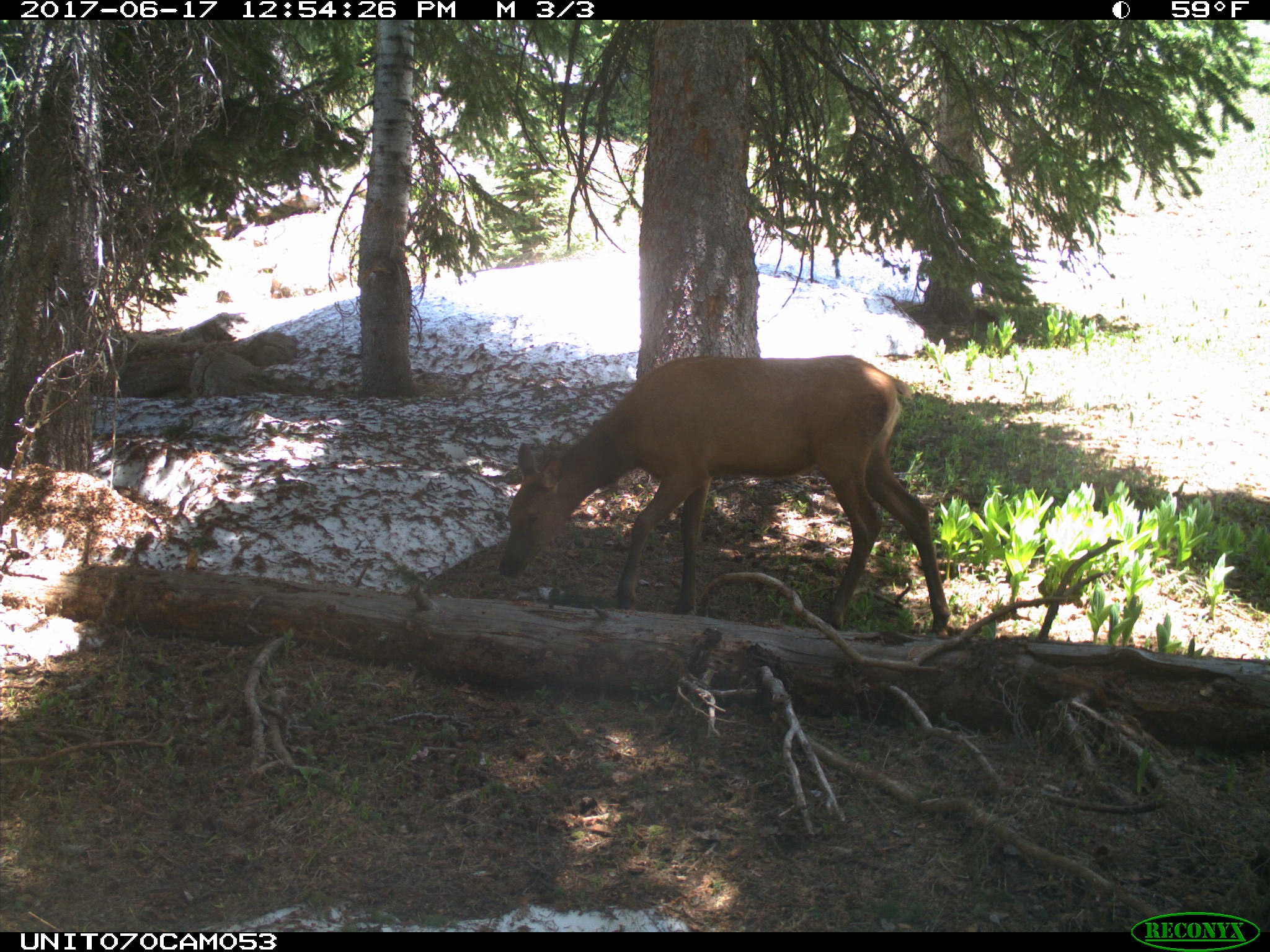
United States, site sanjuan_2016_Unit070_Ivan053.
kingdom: Animalia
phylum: Chordata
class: Mammalia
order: Artiodactyla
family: Cervidae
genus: Cervus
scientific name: Cervus elaphus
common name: red deer